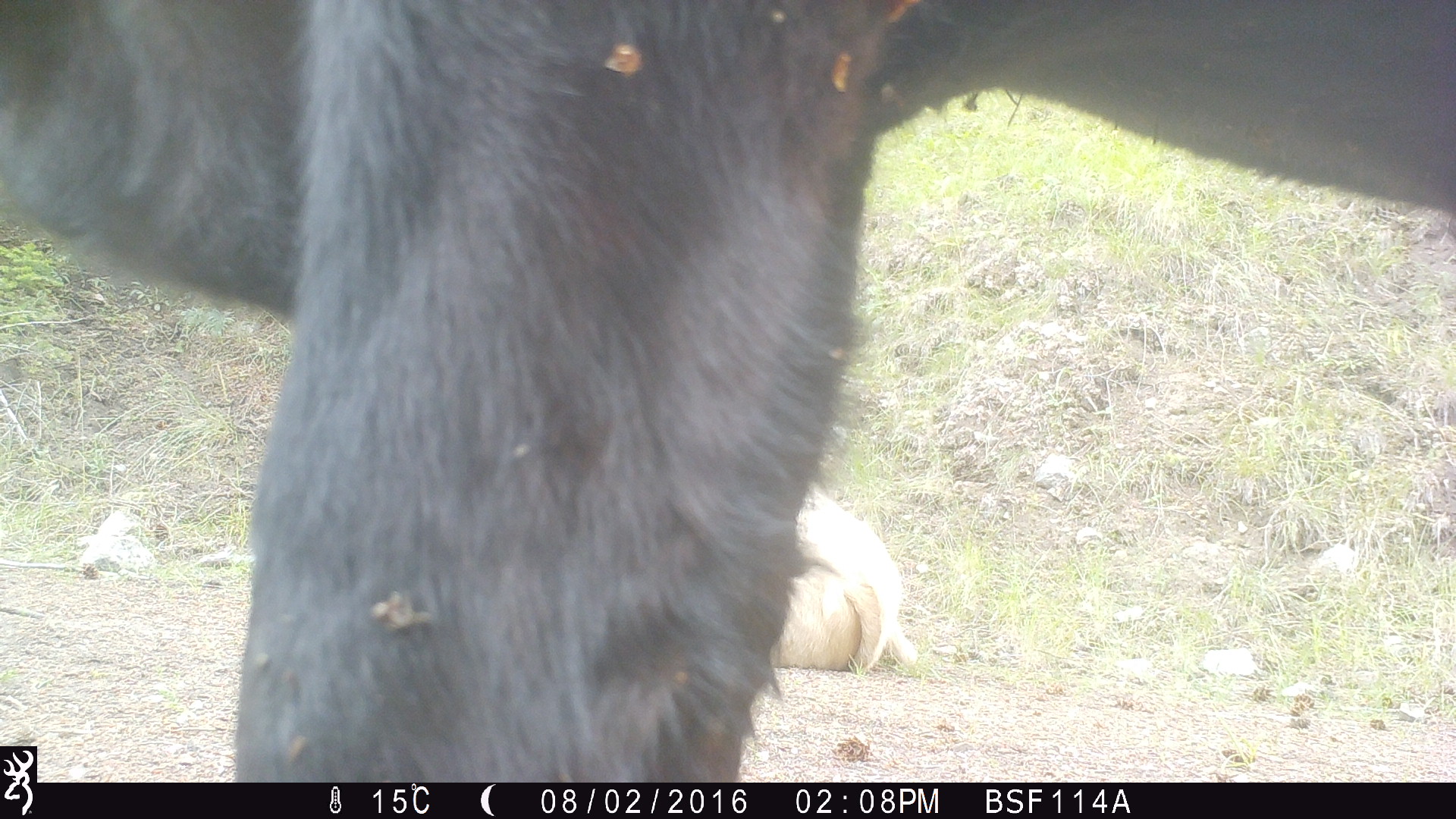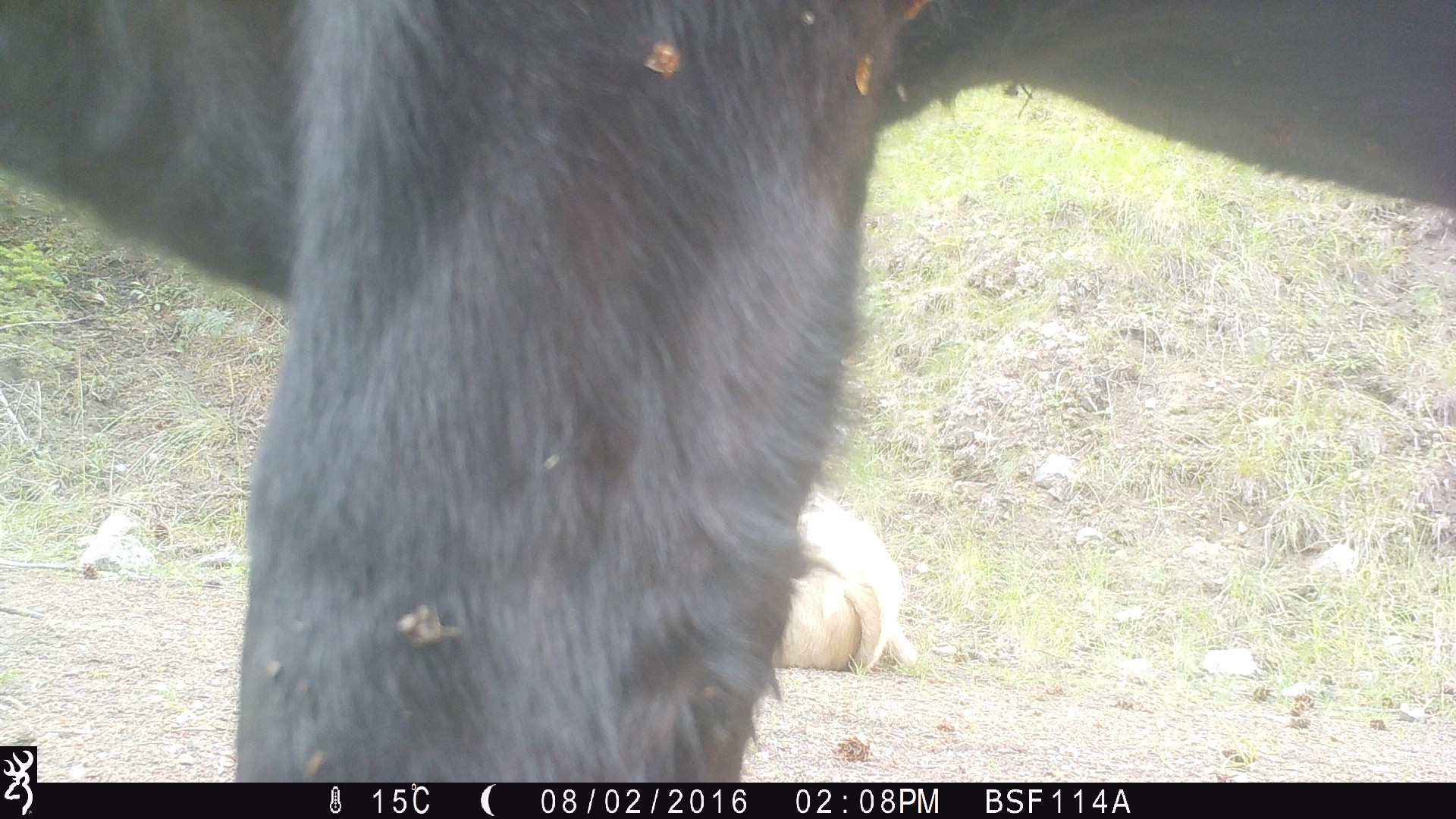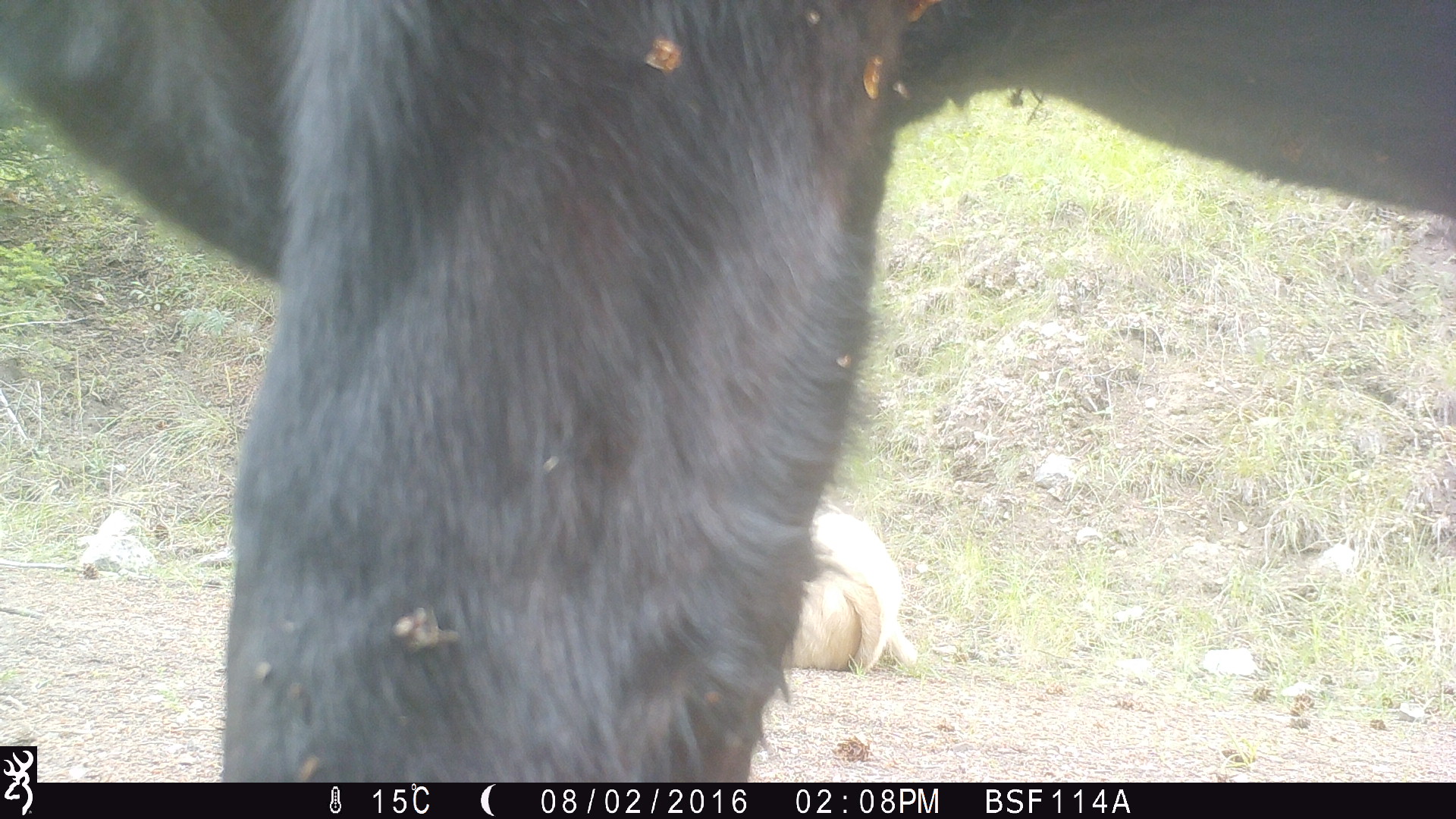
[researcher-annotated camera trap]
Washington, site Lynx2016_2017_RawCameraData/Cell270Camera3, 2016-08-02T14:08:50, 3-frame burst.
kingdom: Animalia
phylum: Chordata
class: Mammalia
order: Artiodactyla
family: Bovidae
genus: Bos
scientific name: Bos taurus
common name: domestic cattle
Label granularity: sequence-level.